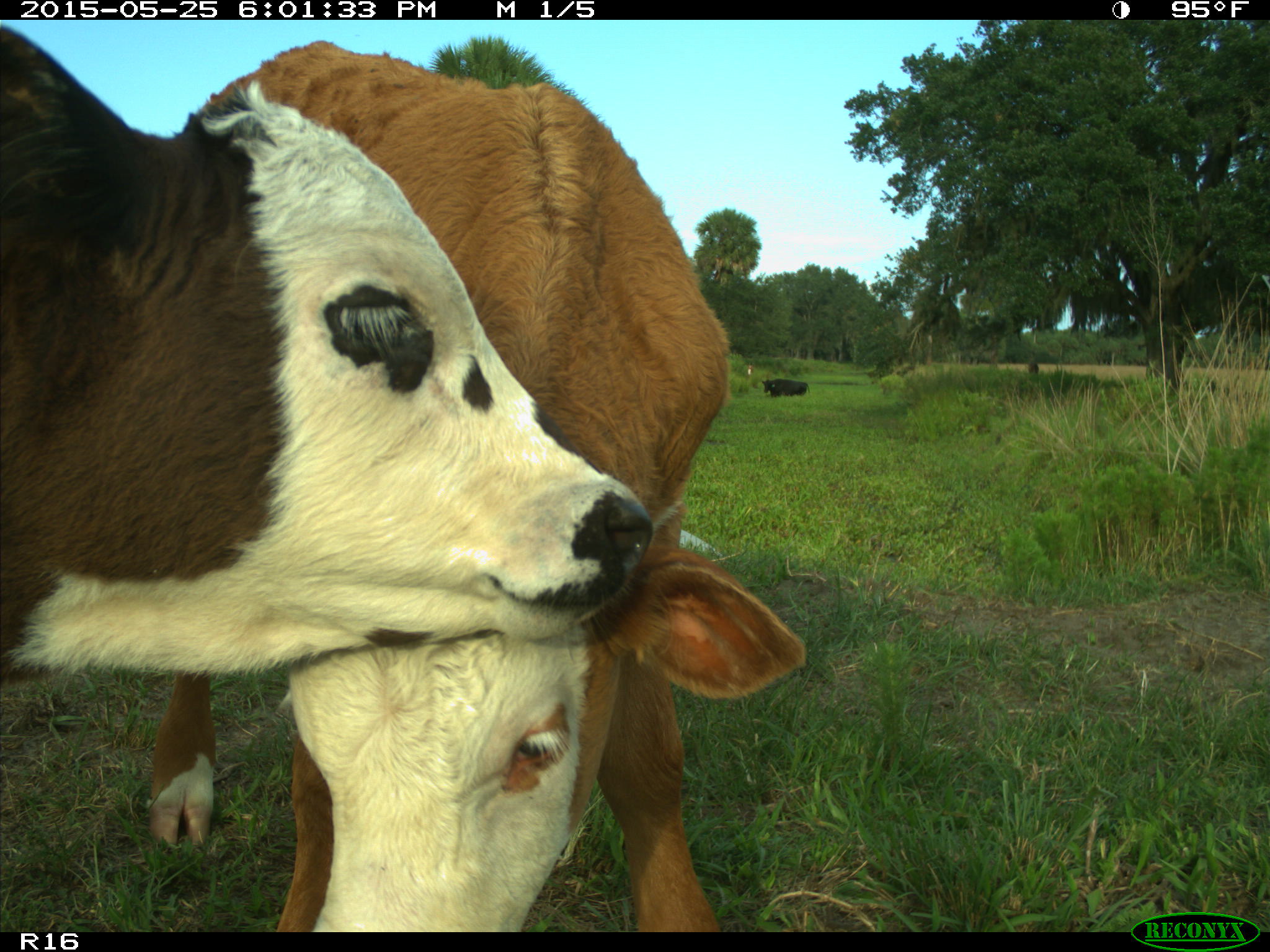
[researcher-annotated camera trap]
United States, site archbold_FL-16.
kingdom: Animalia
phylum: Chordata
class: Mammalia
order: Artiodactyla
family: Bovidae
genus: Bos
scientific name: Bos taurus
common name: domestic cow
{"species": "Bos taurus (domestic cow)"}